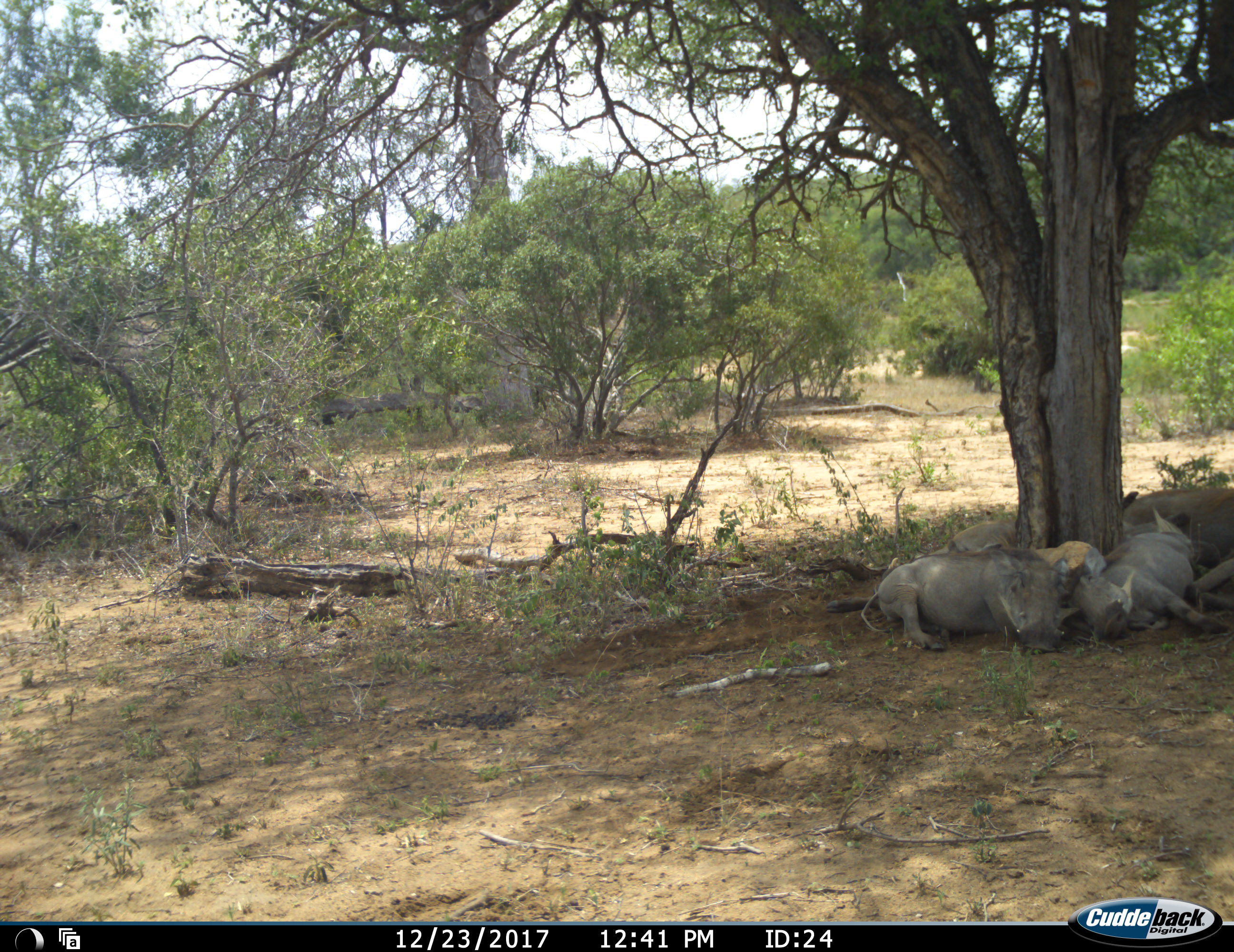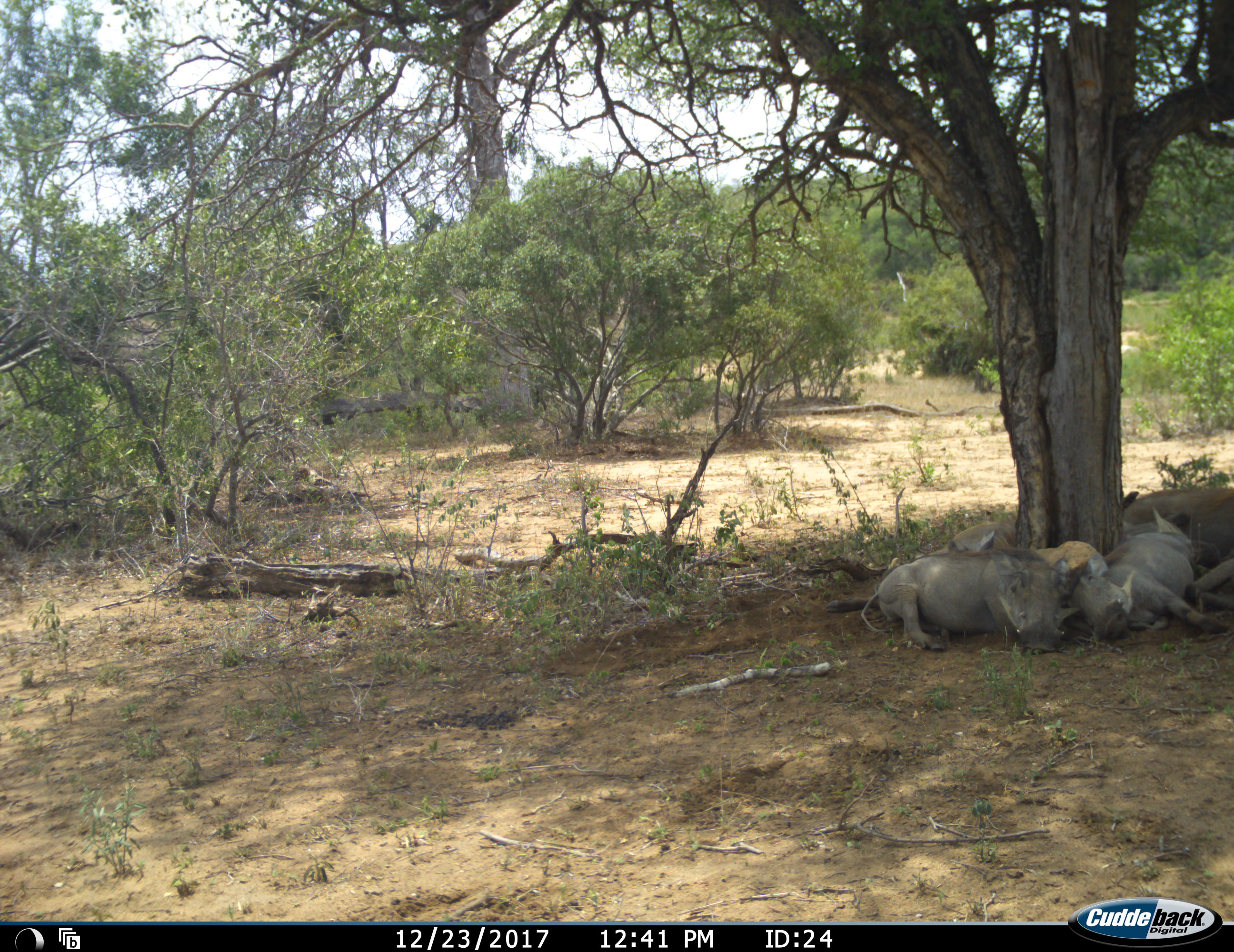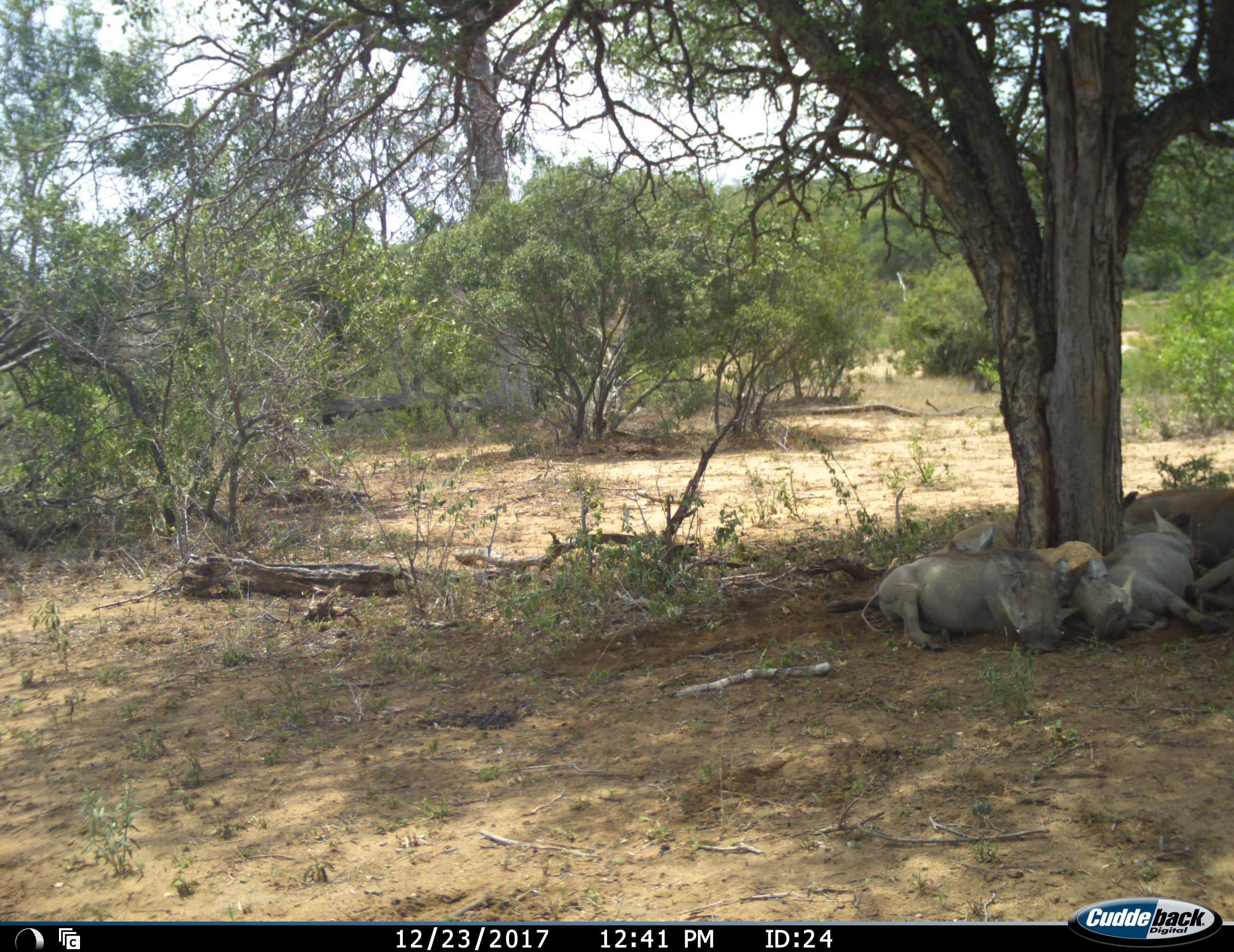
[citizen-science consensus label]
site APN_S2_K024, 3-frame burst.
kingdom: Animalia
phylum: Chordata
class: Mammalia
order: Artiodactyla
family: Suidae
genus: Phacochoerus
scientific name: Phacochoerus africanus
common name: warthog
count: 4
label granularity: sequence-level